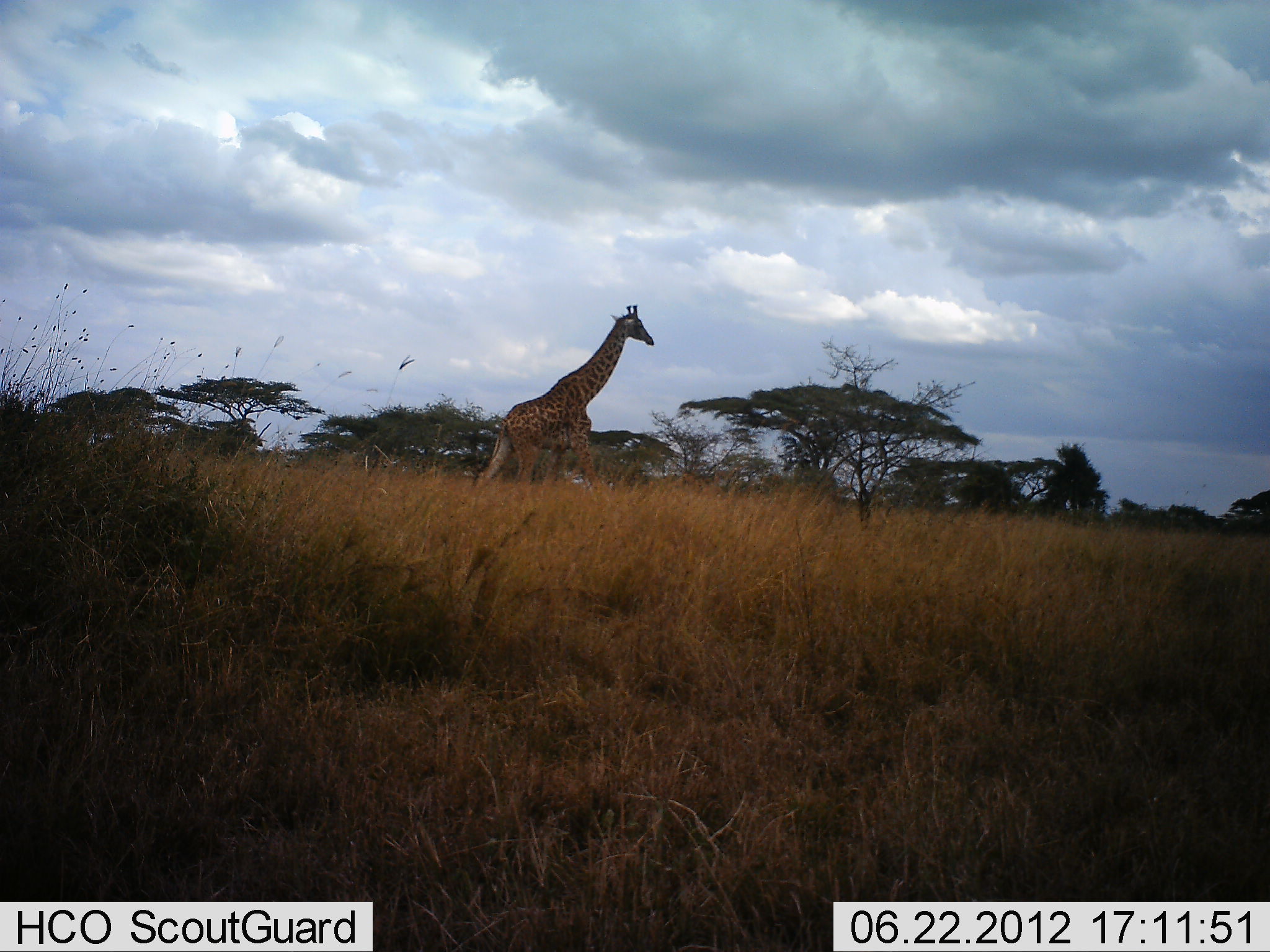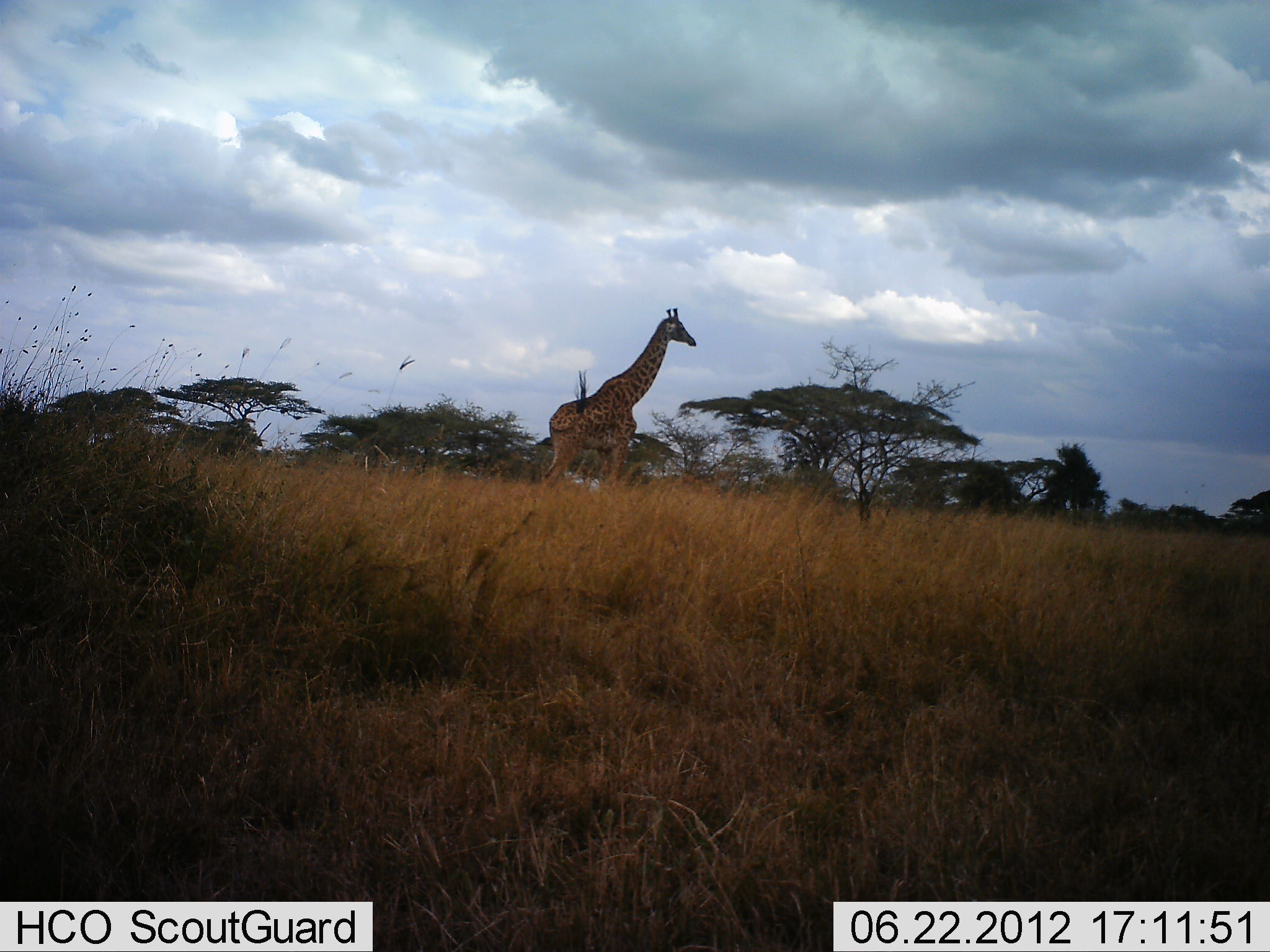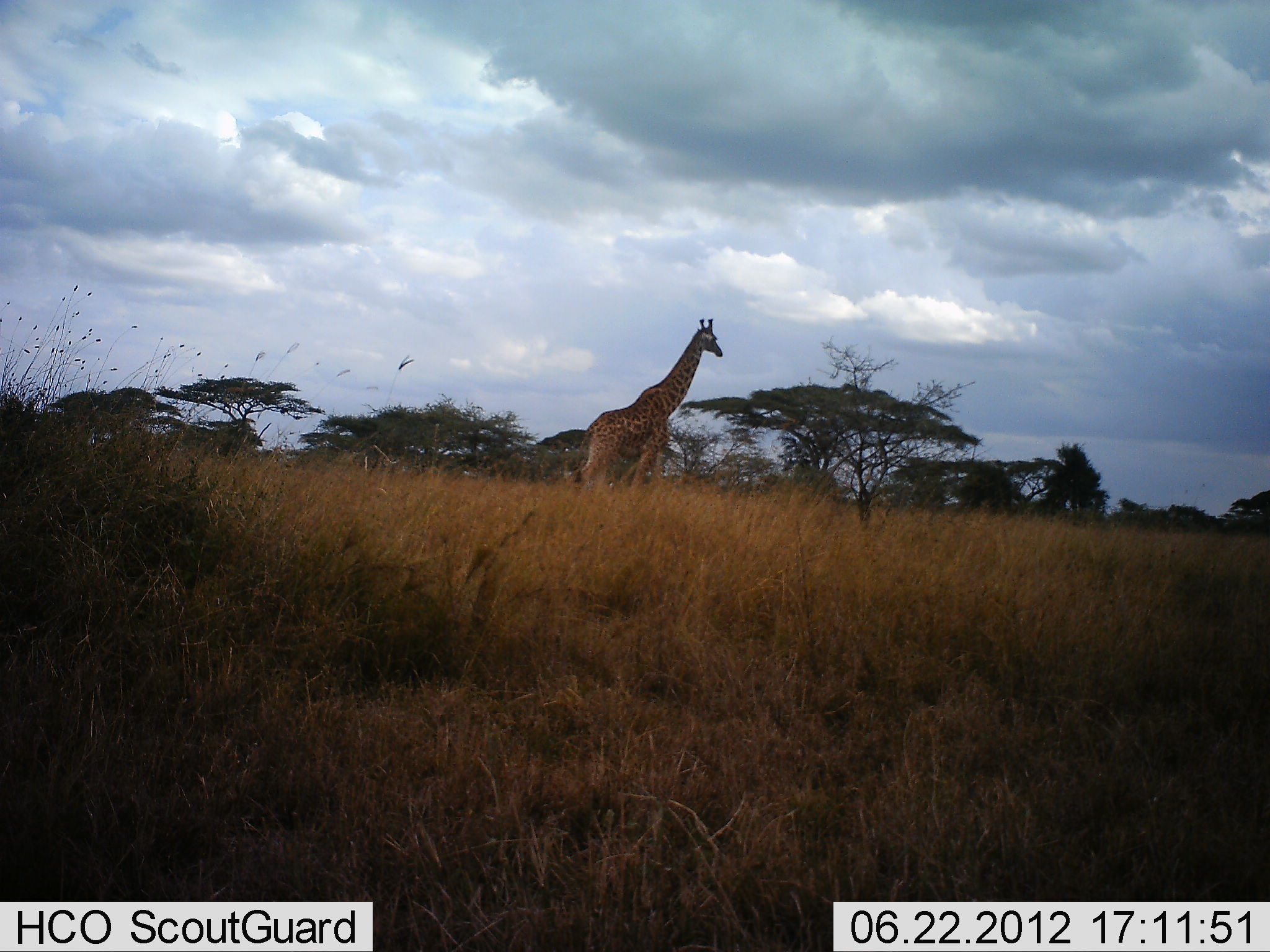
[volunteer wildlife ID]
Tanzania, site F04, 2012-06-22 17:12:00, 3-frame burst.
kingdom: Animalia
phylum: Chordata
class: Mammalia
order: Artiodactyla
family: Giraffidae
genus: Giraffa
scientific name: Giraffa camelopardalis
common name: giraffe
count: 1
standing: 10%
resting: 0%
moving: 90%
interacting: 0%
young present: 0%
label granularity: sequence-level